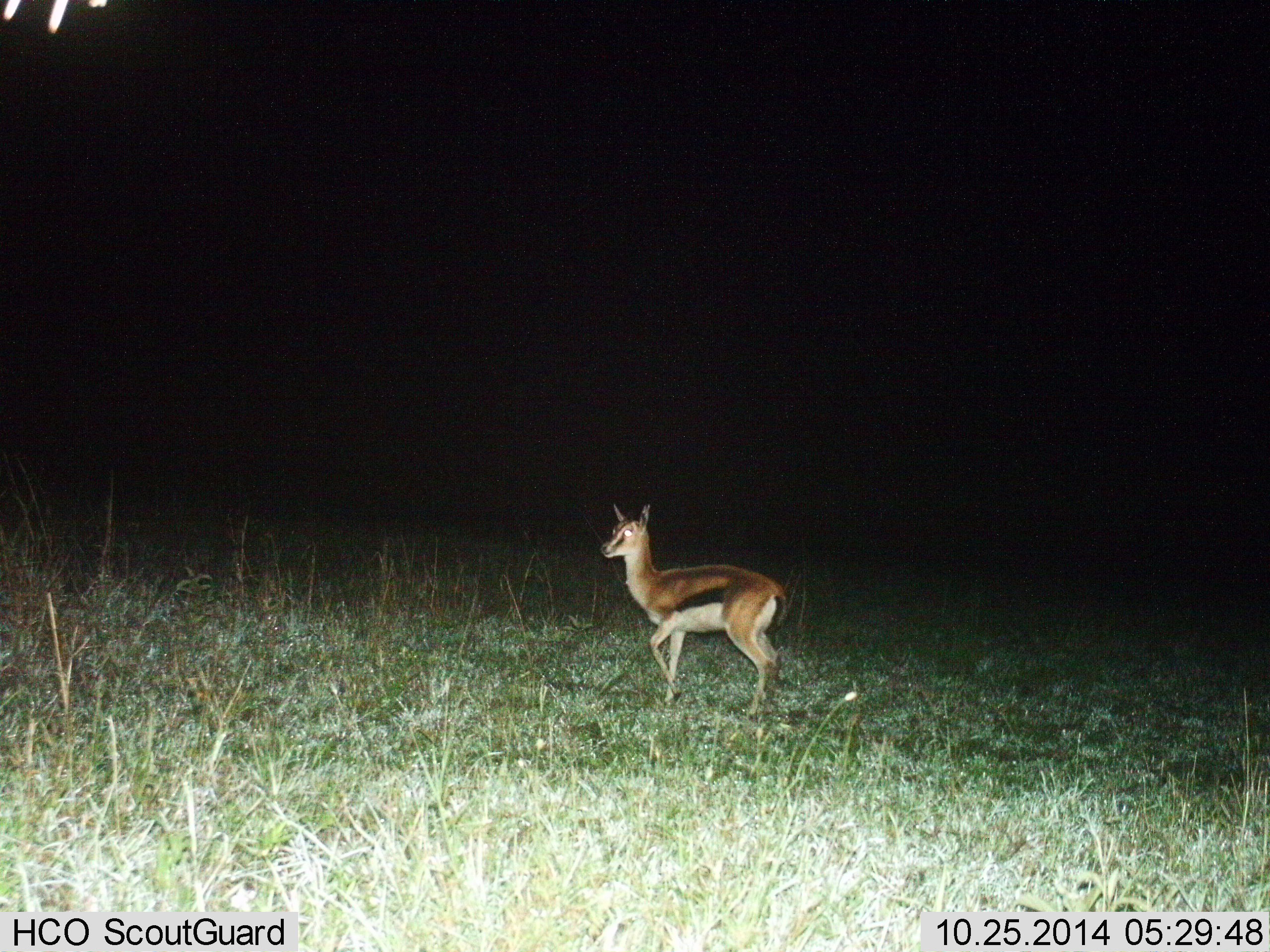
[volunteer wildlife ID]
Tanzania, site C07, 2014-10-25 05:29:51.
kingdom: Animalia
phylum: Chordata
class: Mammalia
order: Artiodactyla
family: Bovidae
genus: Eudorcas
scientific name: Eudorcas thomsonii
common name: thomson's gazelle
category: gazellethomsons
Gazellethomsons (thomson's gazelle) (Eudorcas thomsonii), count 1. Behavior (volunteer vote fractions): standing 60%, resting 10%, moving 30%, interacting 0%. Young present (vote fraction): 0%. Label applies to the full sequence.